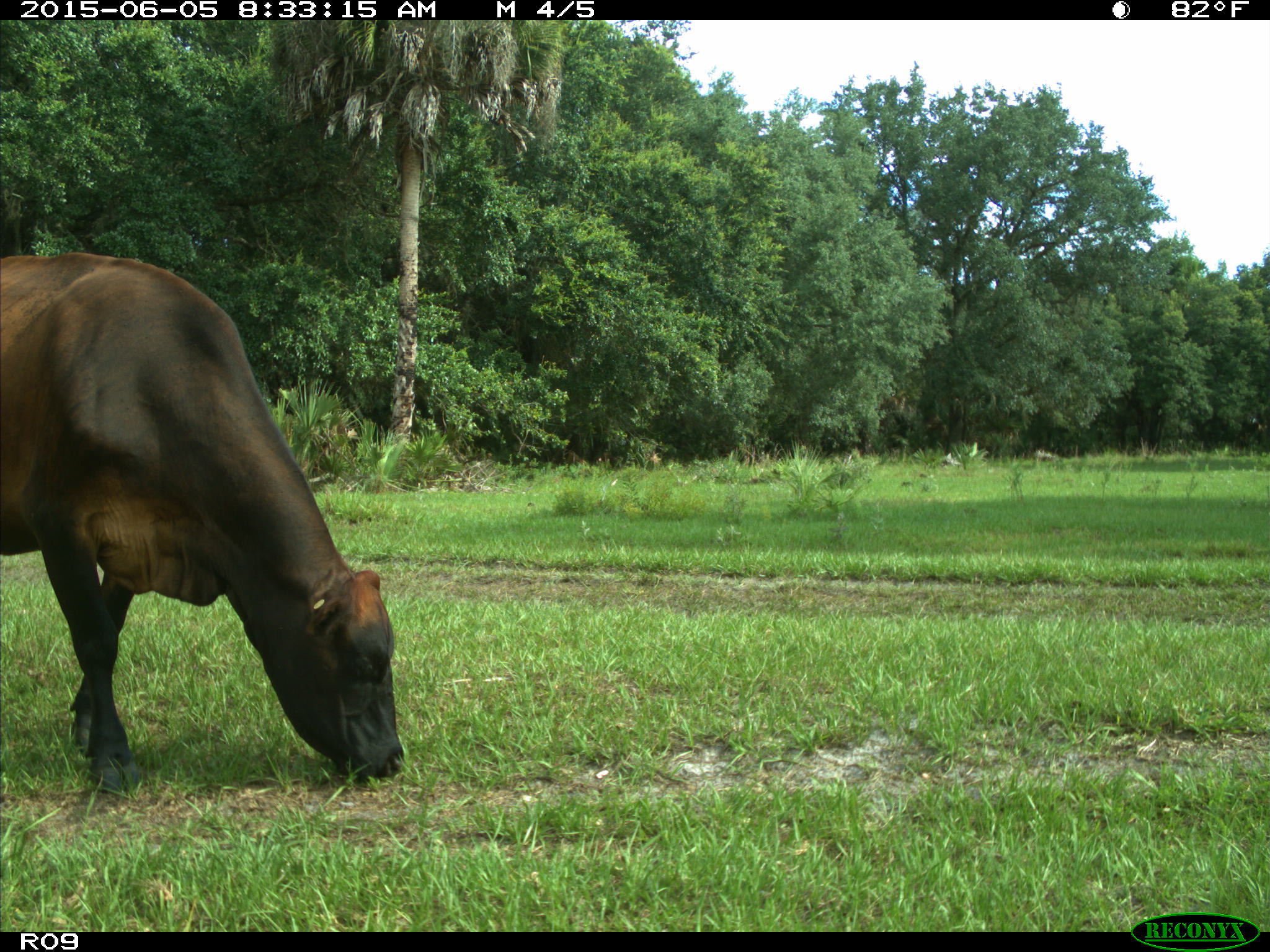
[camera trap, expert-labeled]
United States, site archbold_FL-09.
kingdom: Animalia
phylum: Chordata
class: Mammalia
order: Artiodactyla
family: Bovidae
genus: Bos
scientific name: Bos taurus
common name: domestic cow